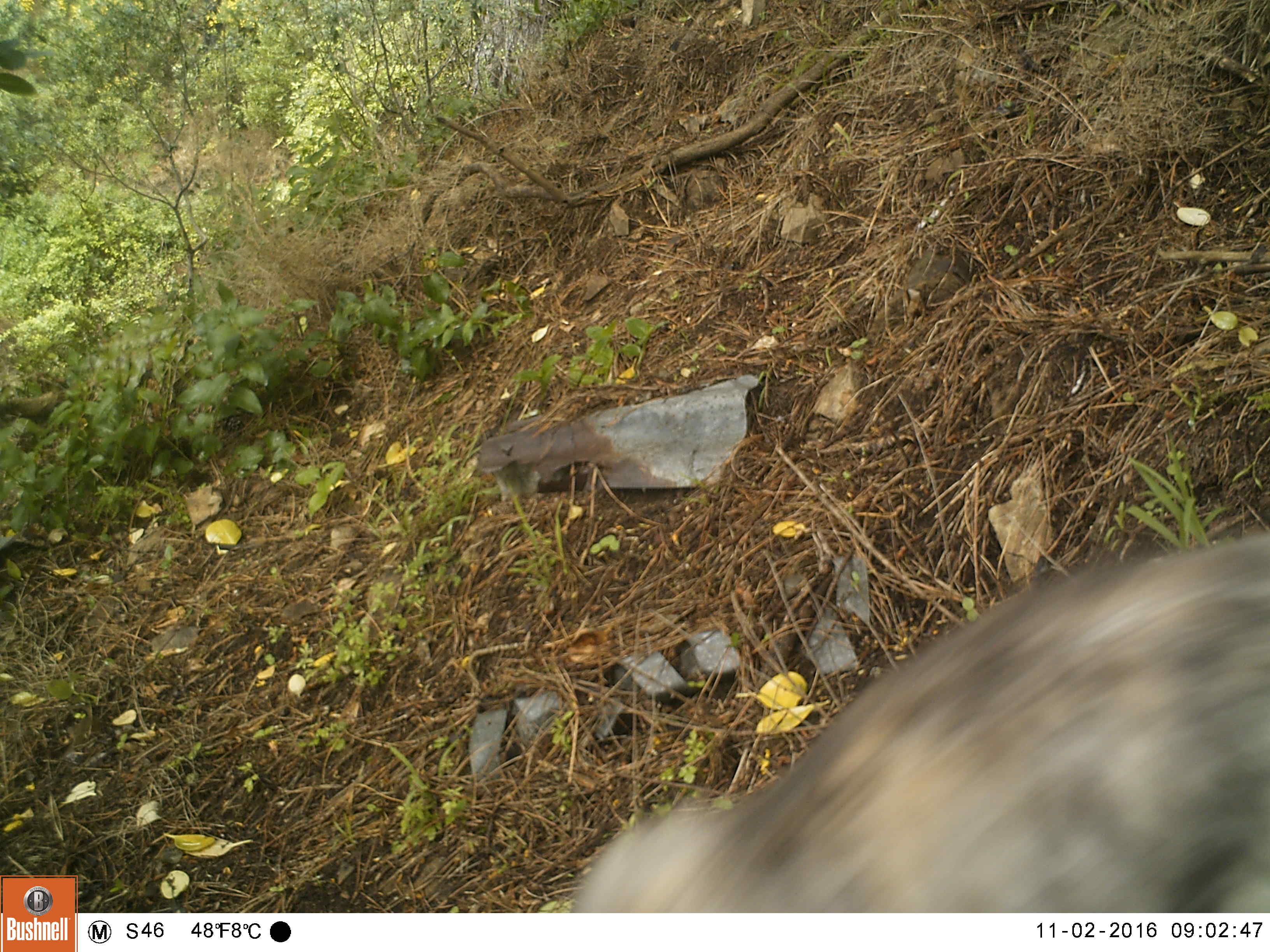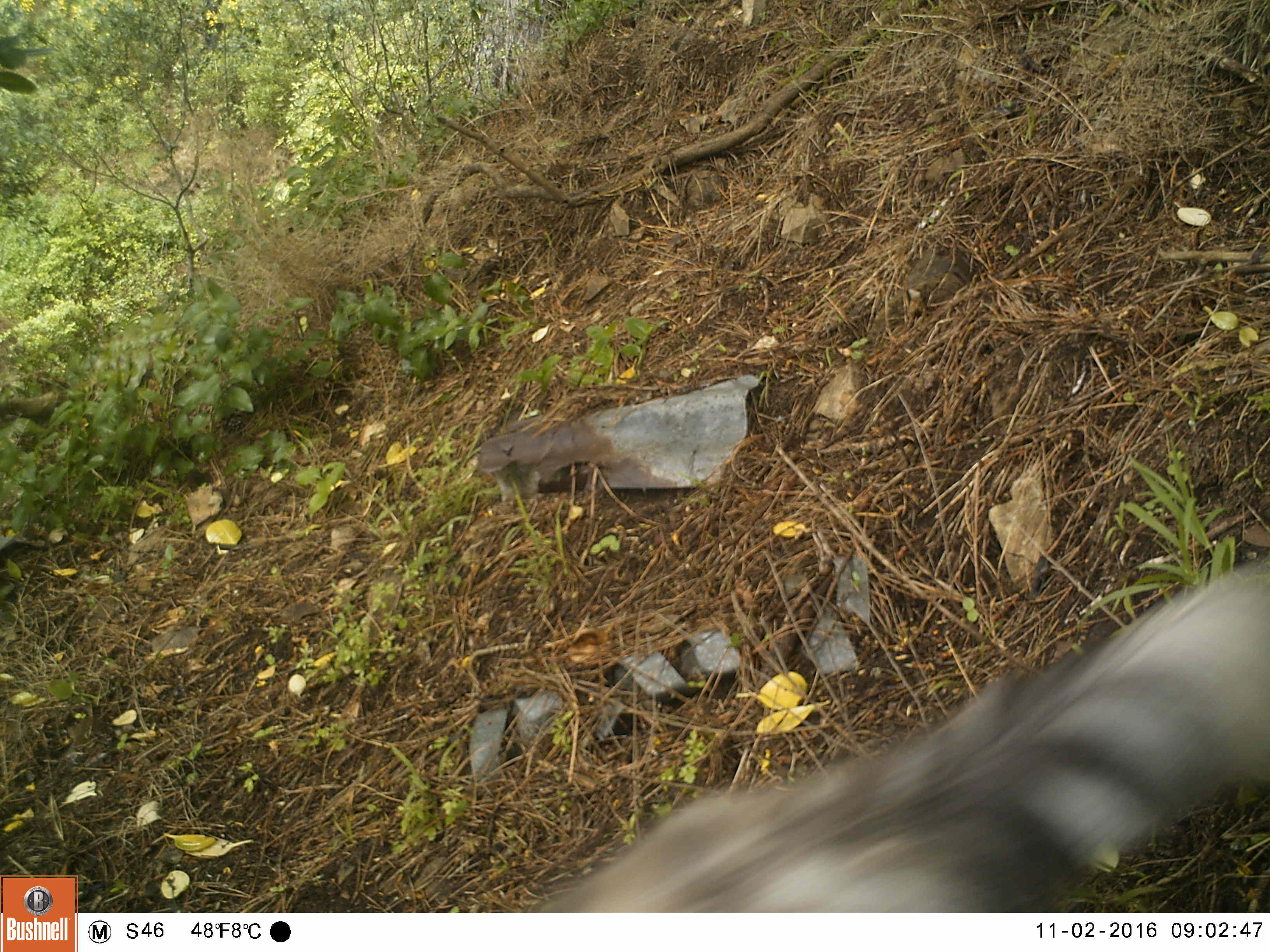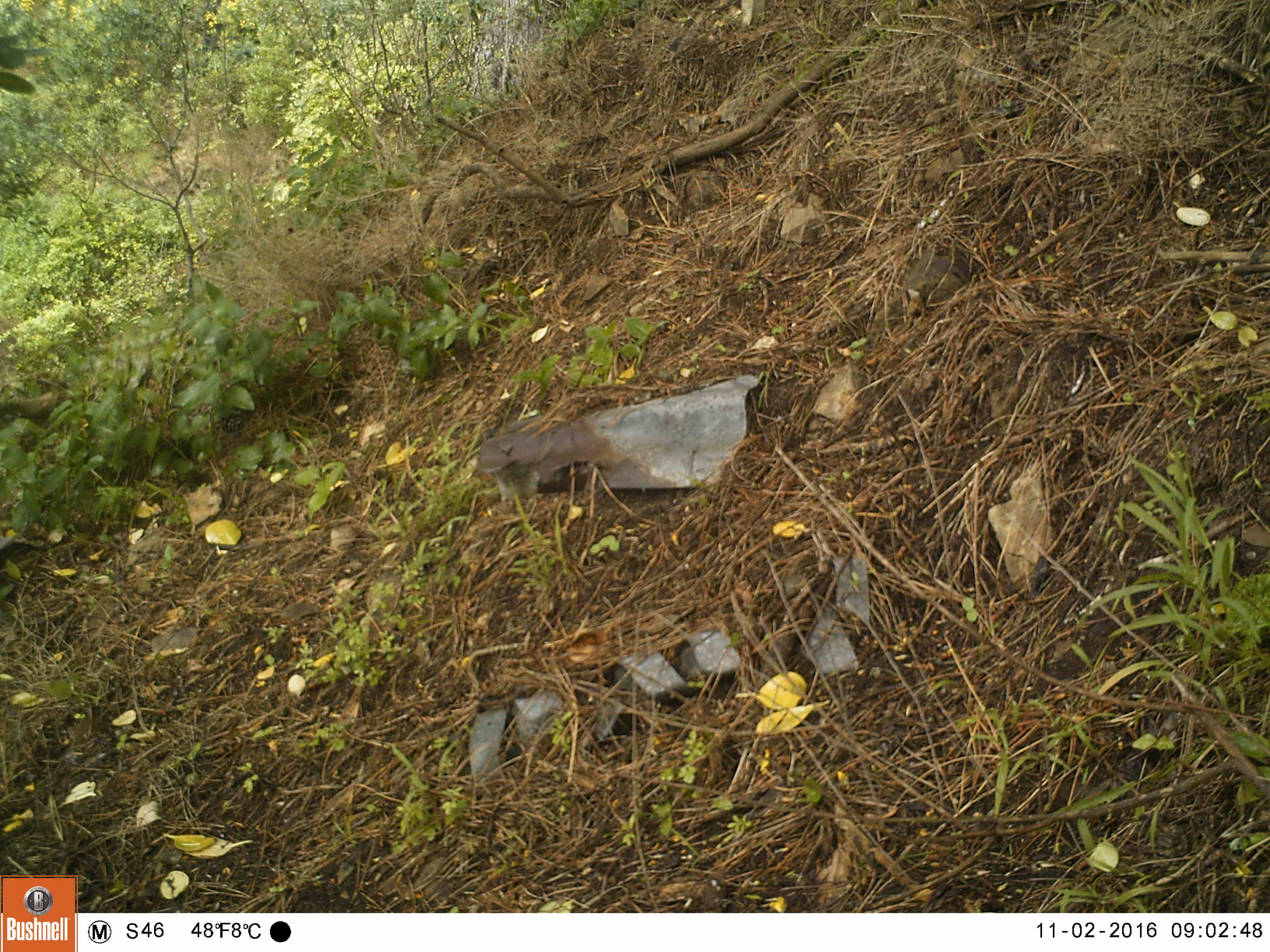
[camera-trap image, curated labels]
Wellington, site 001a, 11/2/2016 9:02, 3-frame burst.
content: unidentified animal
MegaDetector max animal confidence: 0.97